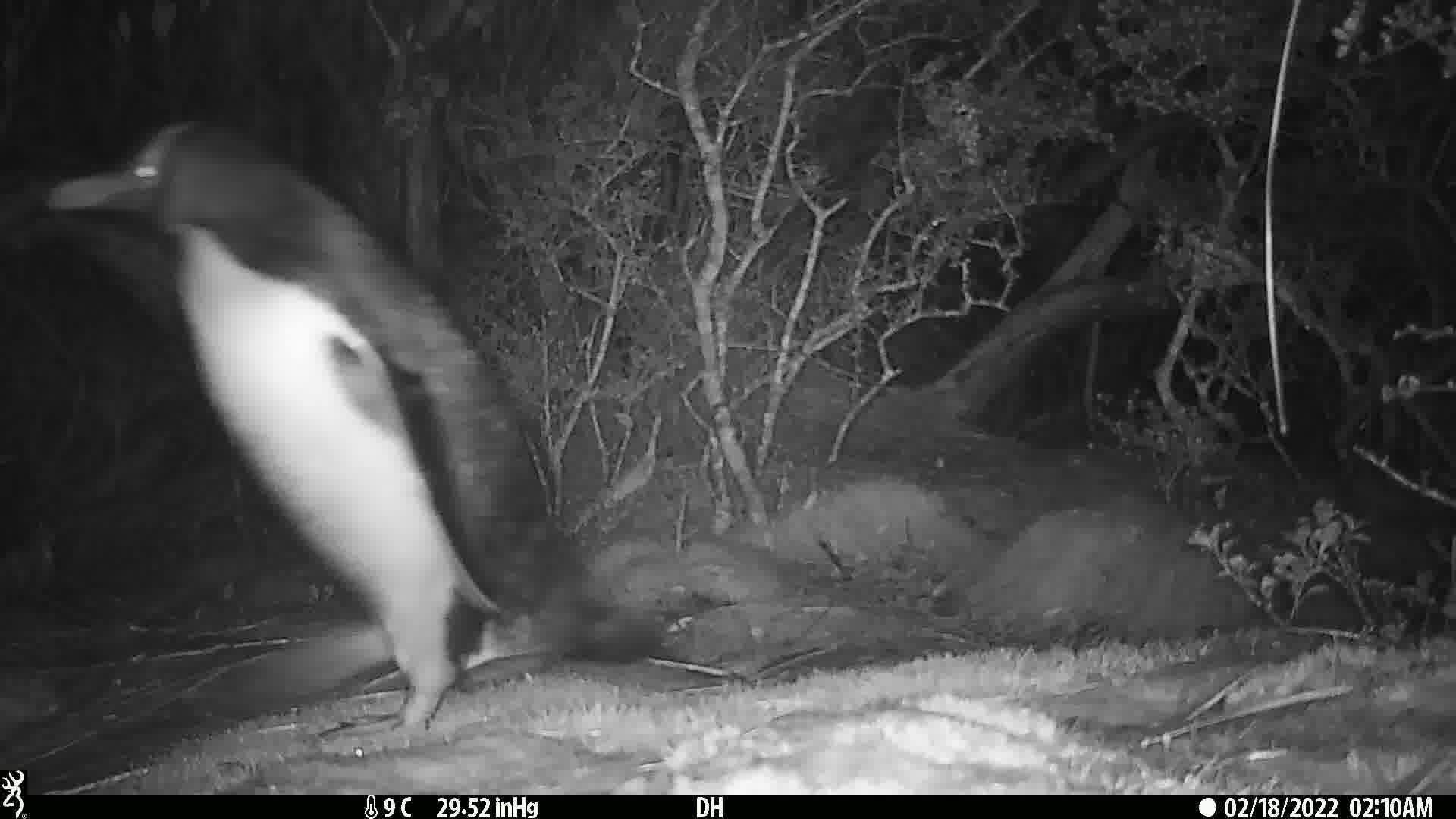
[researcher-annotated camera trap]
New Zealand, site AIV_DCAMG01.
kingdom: Animalia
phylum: Chordata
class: Aves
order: Sphenisciformes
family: Spheniscidae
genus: Megadyptes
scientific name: Megadyptes antipodes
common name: yellow-eyed penguin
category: yellow eyed penguin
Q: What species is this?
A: Yellow eyed penguin (yellow-eyed penguin) (Megadyptes antipodes).